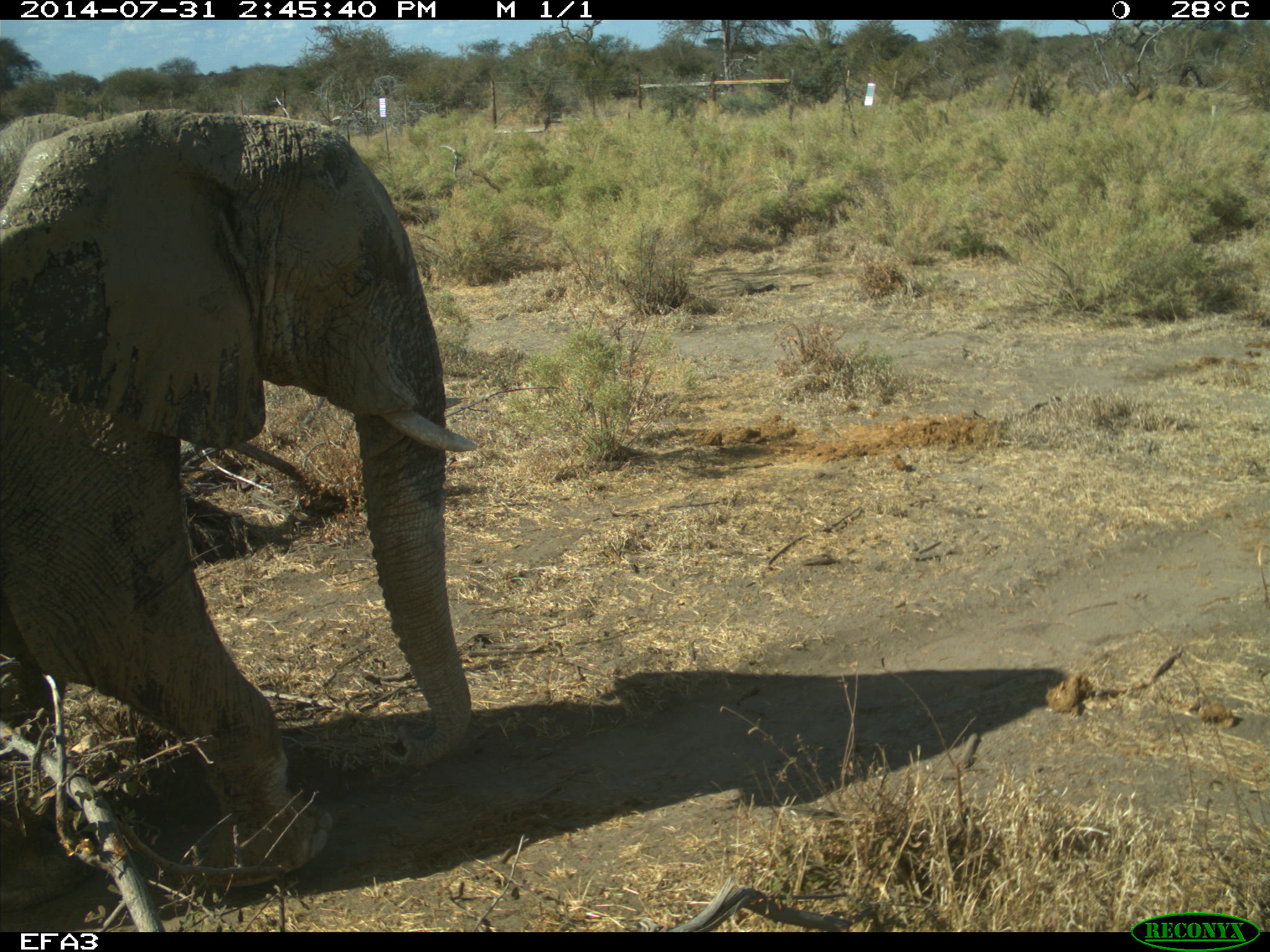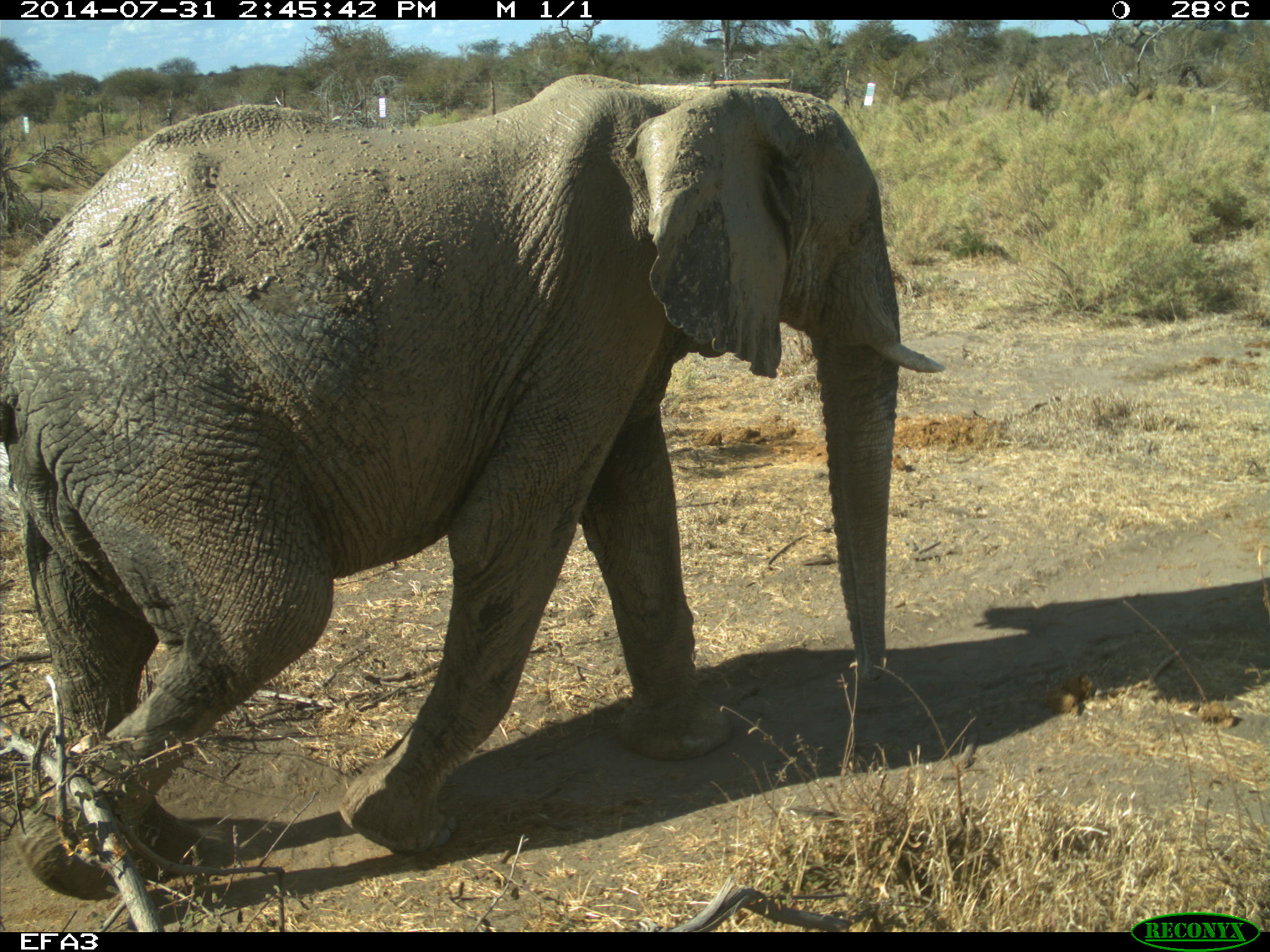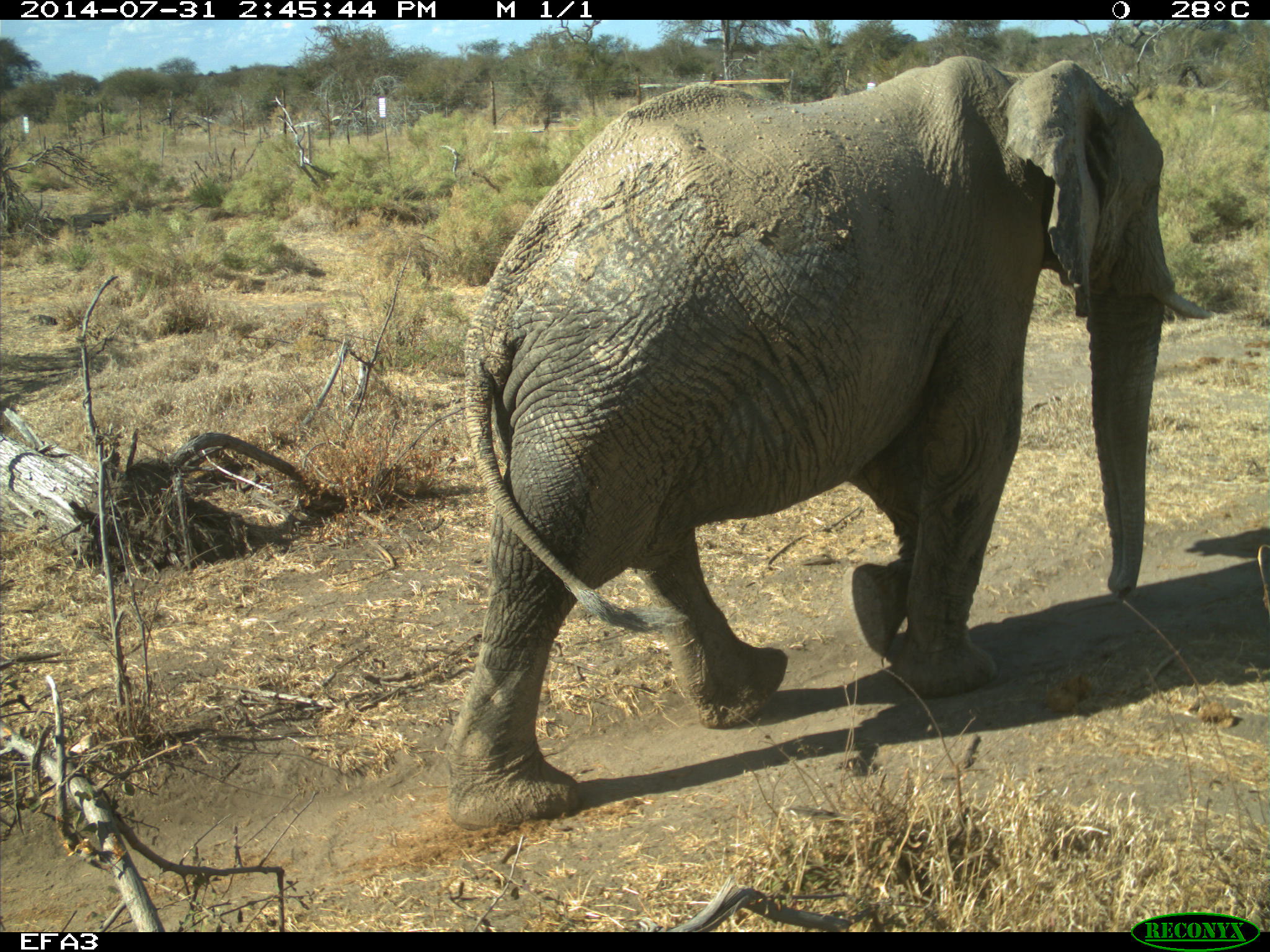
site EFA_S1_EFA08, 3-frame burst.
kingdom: Animalia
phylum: Chordata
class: Mammalia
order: Proboscidea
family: Elephantidae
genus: Loxodonta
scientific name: Loxodonta africana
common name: african bush elephant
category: elephant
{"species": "elephant (african bush elephant) (Loxodonta africana)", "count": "1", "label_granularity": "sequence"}